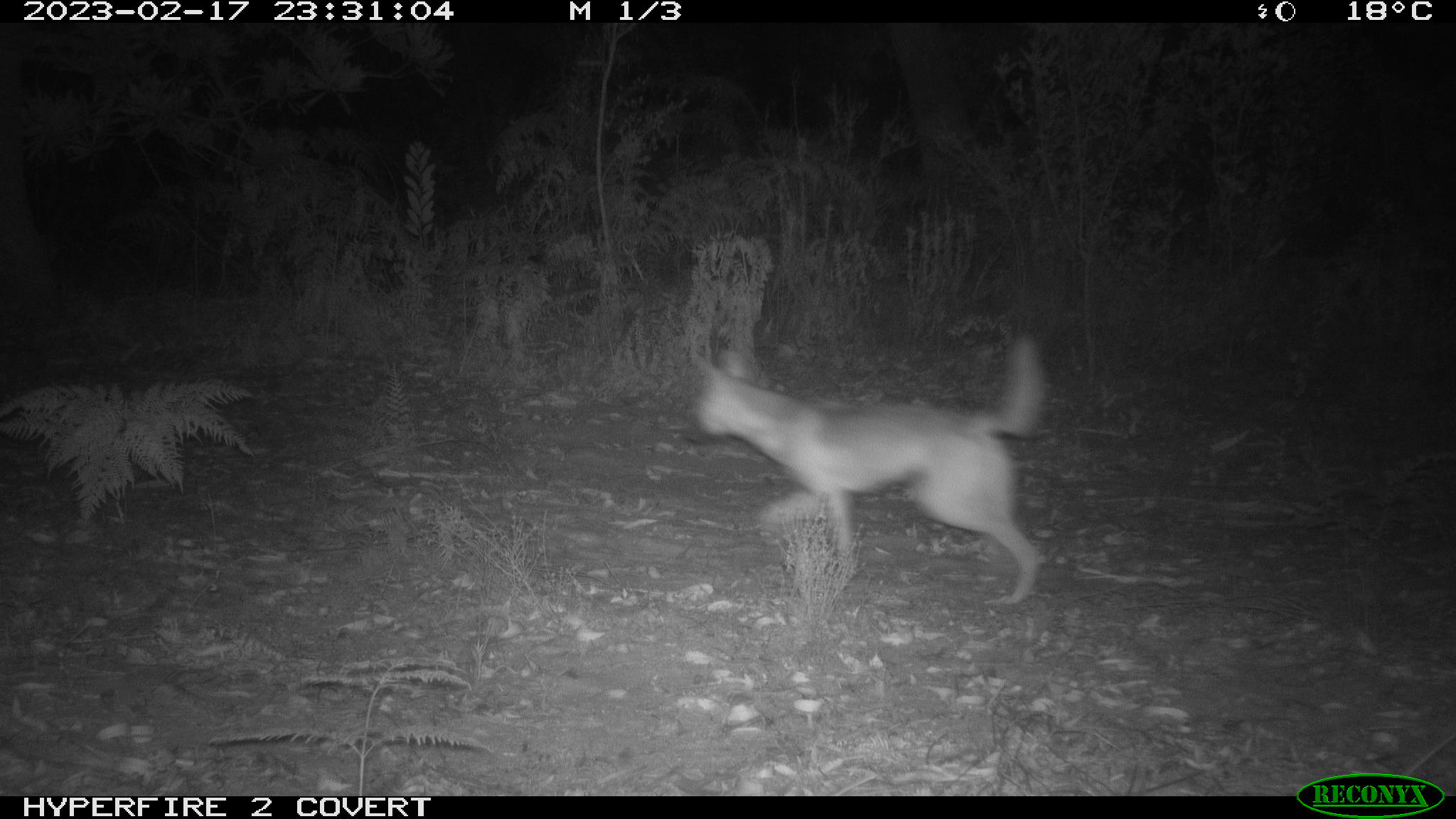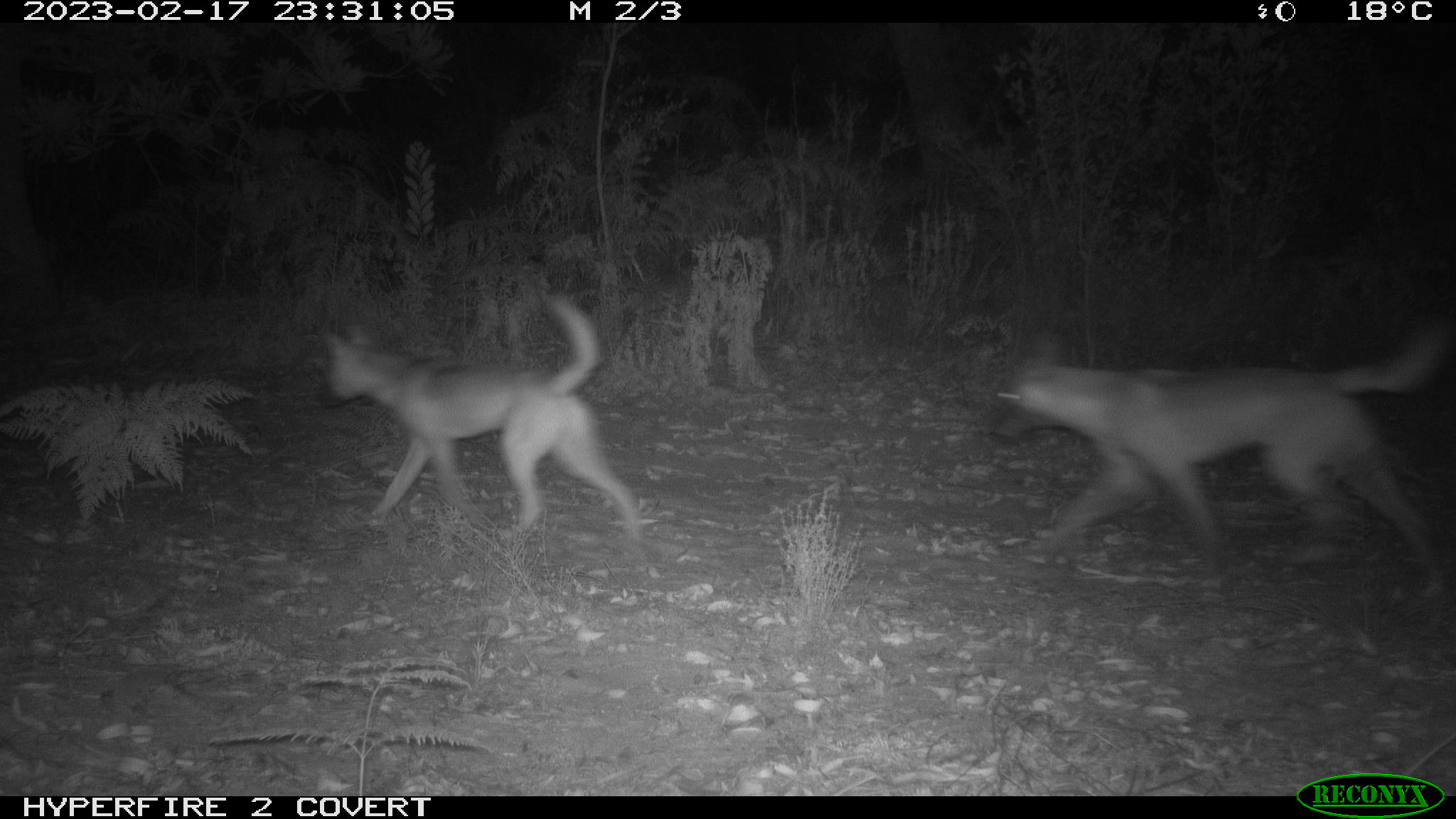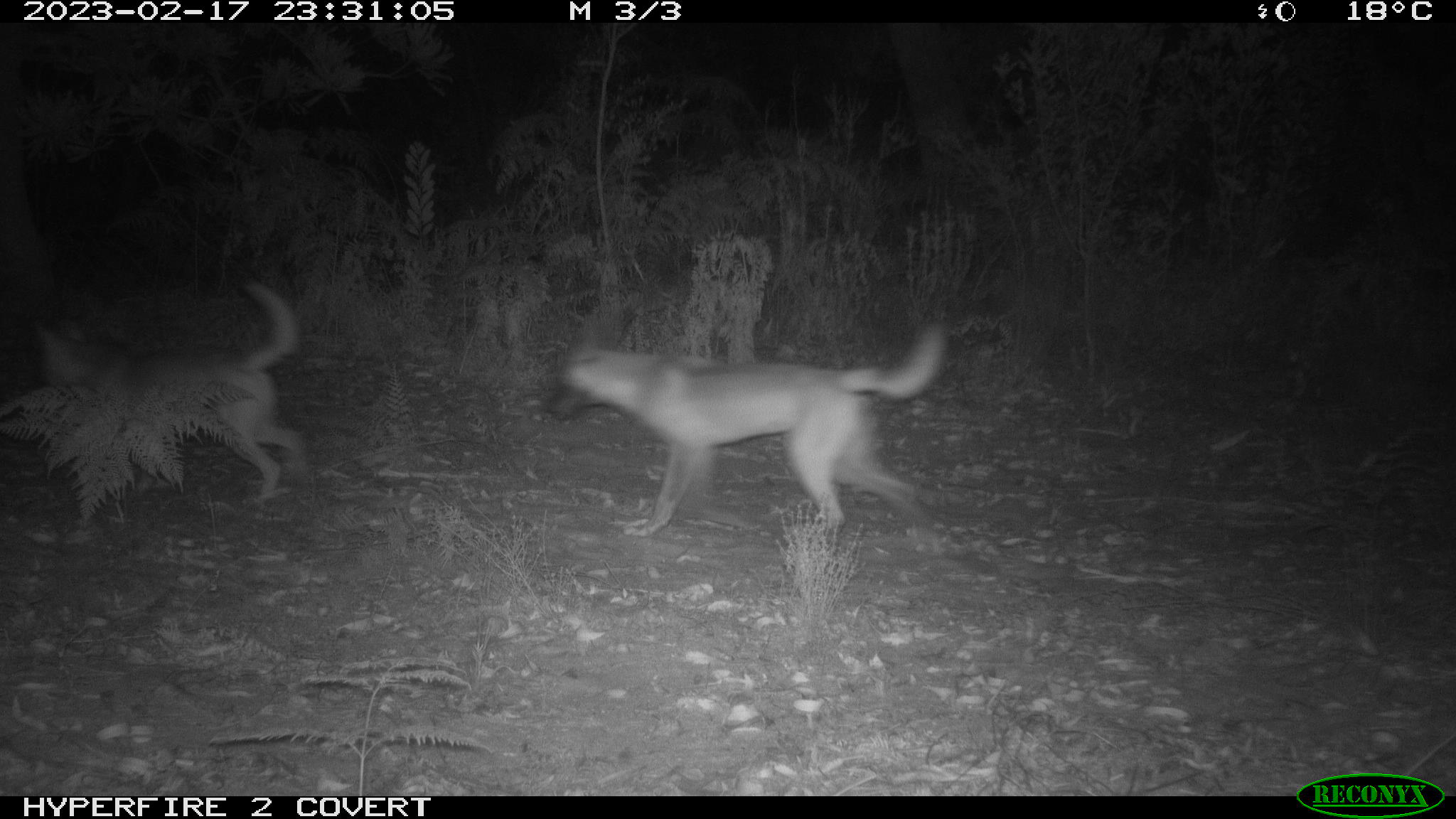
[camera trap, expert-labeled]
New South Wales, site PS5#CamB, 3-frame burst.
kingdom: Animalia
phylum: Chordata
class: Mammalia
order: Carnivora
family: Canidae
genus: Canis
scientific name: Canis familiaris dingo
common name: dingo